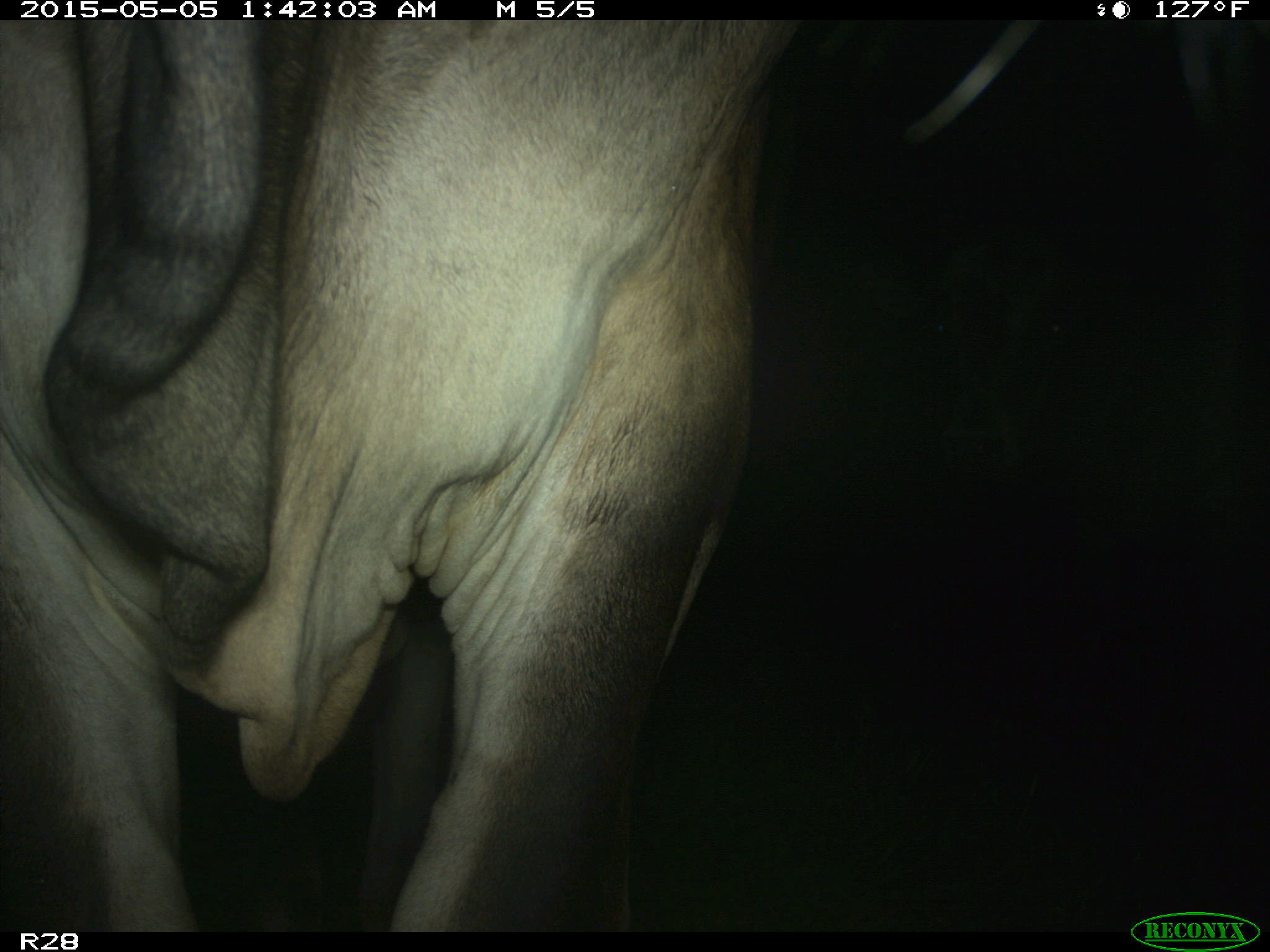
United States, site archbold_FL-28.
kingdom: Animalia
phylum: Chordata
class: Mammalia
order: Artiodactyla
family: Bovidae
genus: Bos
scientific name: Bos taurus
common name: domestic cow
Bos taurus (domestic cow).